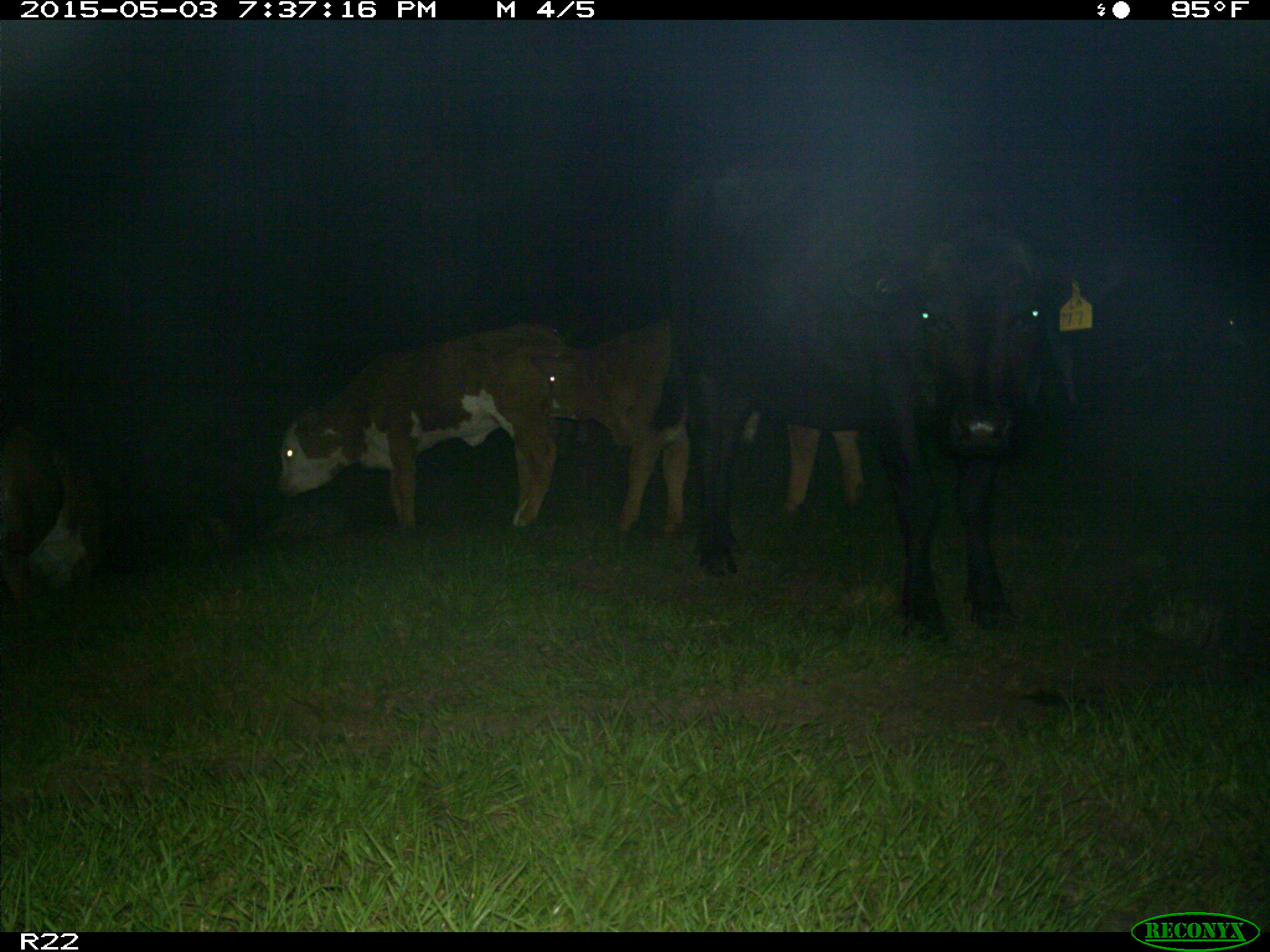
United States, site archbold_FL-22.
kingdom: Animalia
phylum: Chordata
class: Mammalia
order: Artiodactyla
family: Bovidae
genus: Bos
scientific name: Bos taurus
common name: domestic cow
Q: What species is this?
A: Bos taurus (domestic cow).